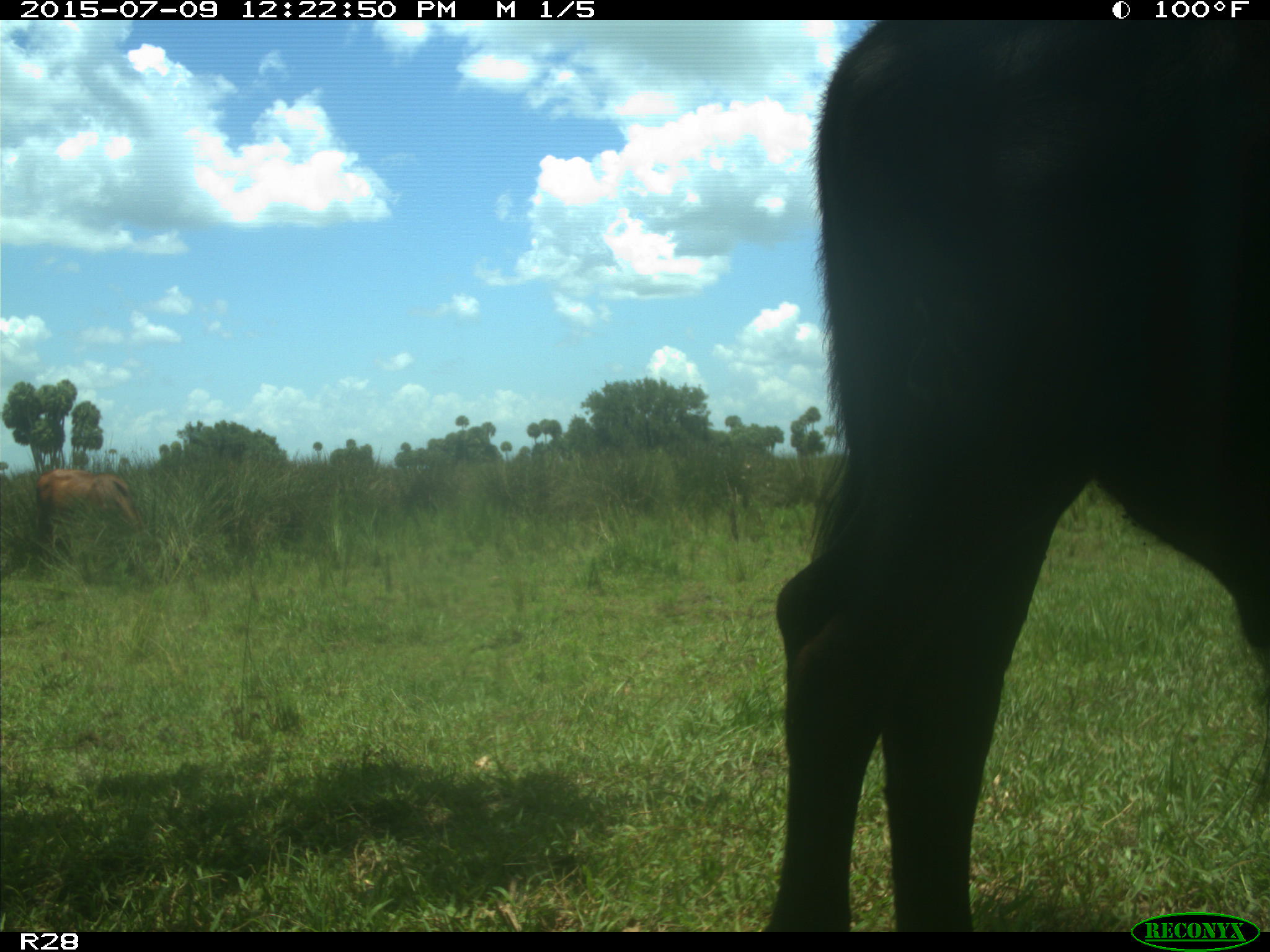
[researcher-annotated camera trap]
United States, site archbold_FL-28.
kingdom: Animalia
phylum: Chordata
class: Mammalia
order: Artiodactyla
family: Bovidae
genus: Bos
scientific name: Bos taurus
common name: domestic cow